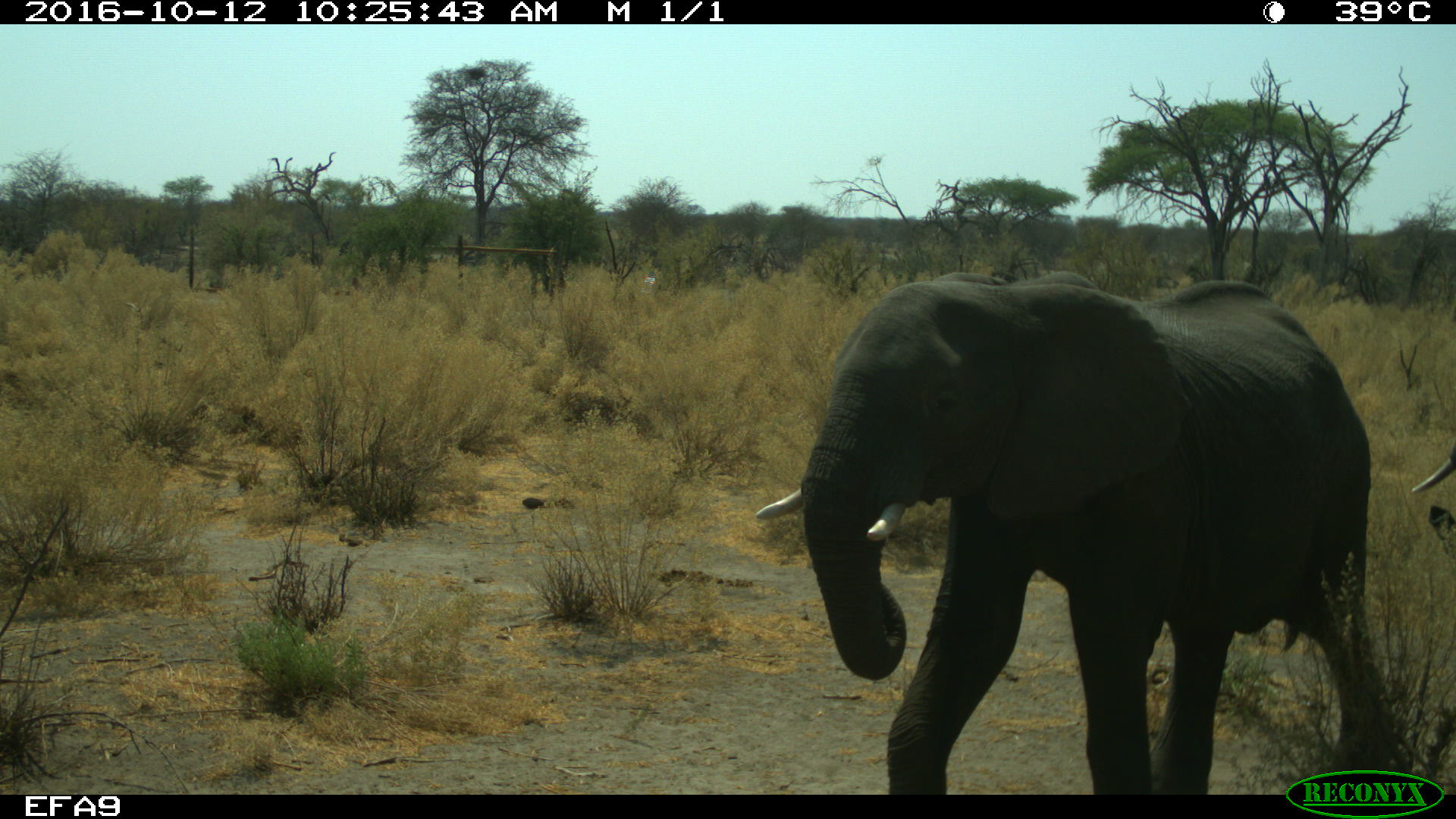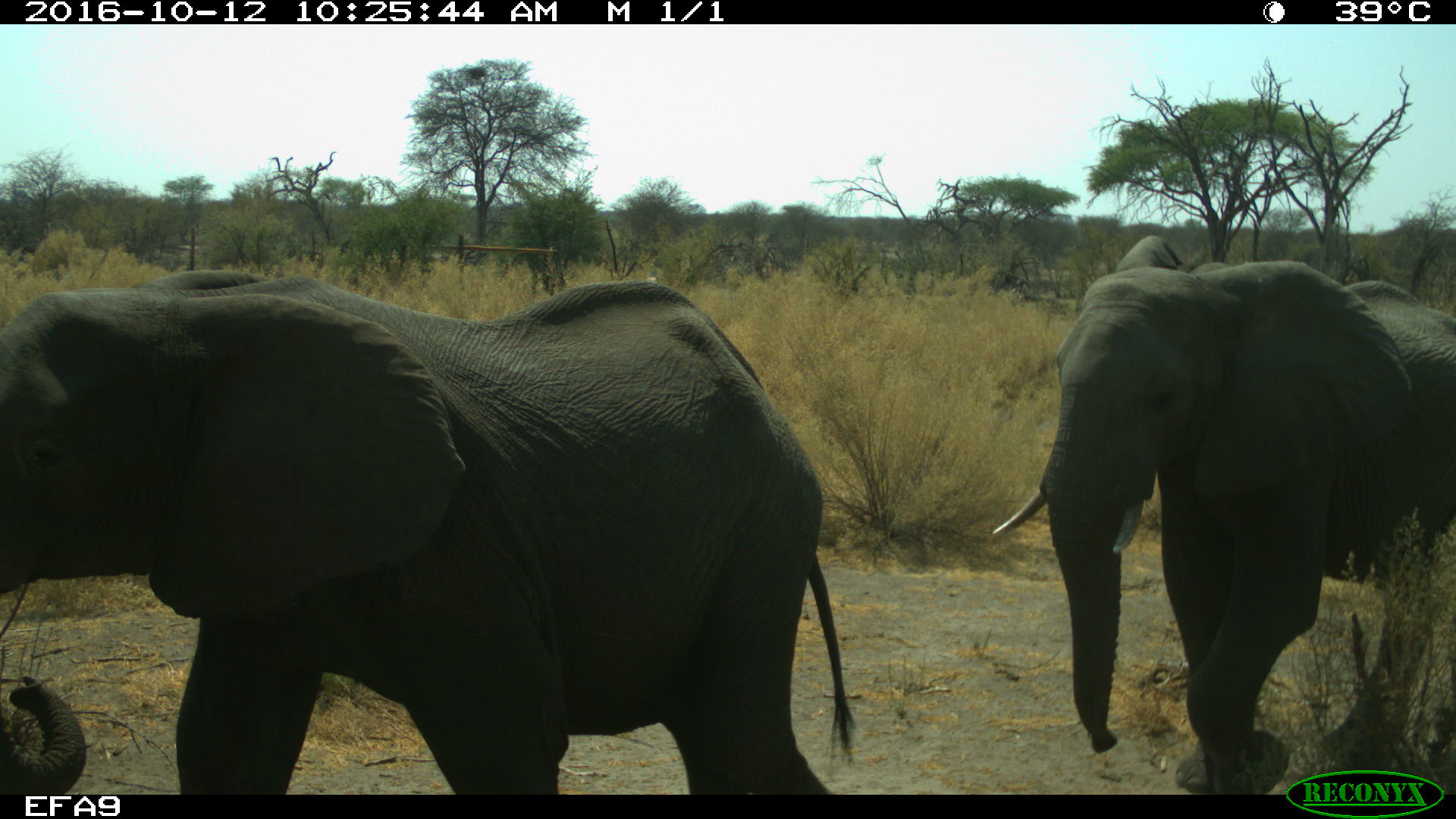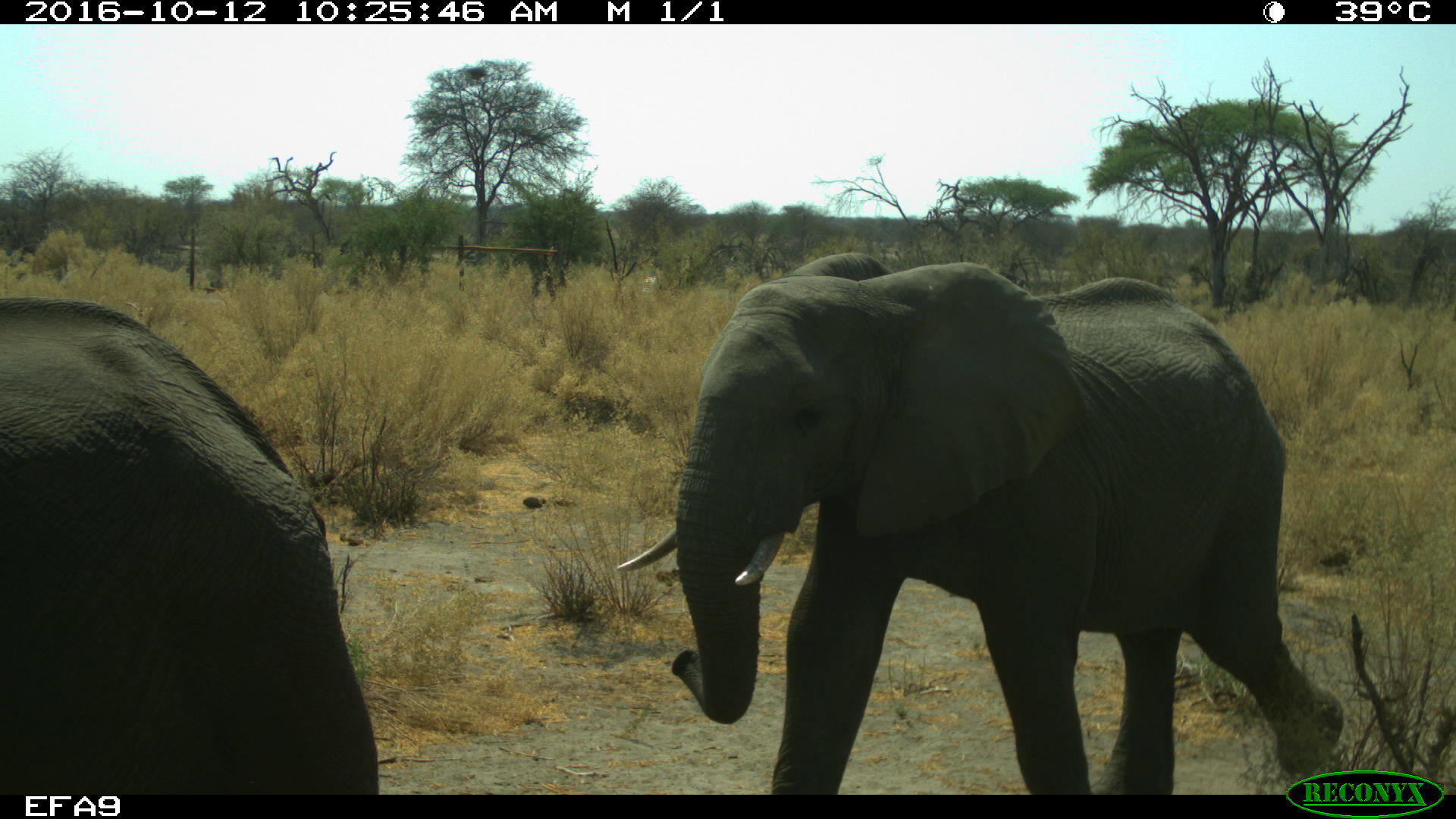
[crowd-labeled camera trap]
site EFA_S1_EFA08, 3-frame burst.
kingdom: Animalia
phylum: Chordata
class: Mammalia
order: Proboscidea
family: Elephantidae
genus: Loxodonta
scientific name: Loxodonta africana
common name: african bush elephant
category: elephant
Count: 2.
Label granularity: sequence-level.